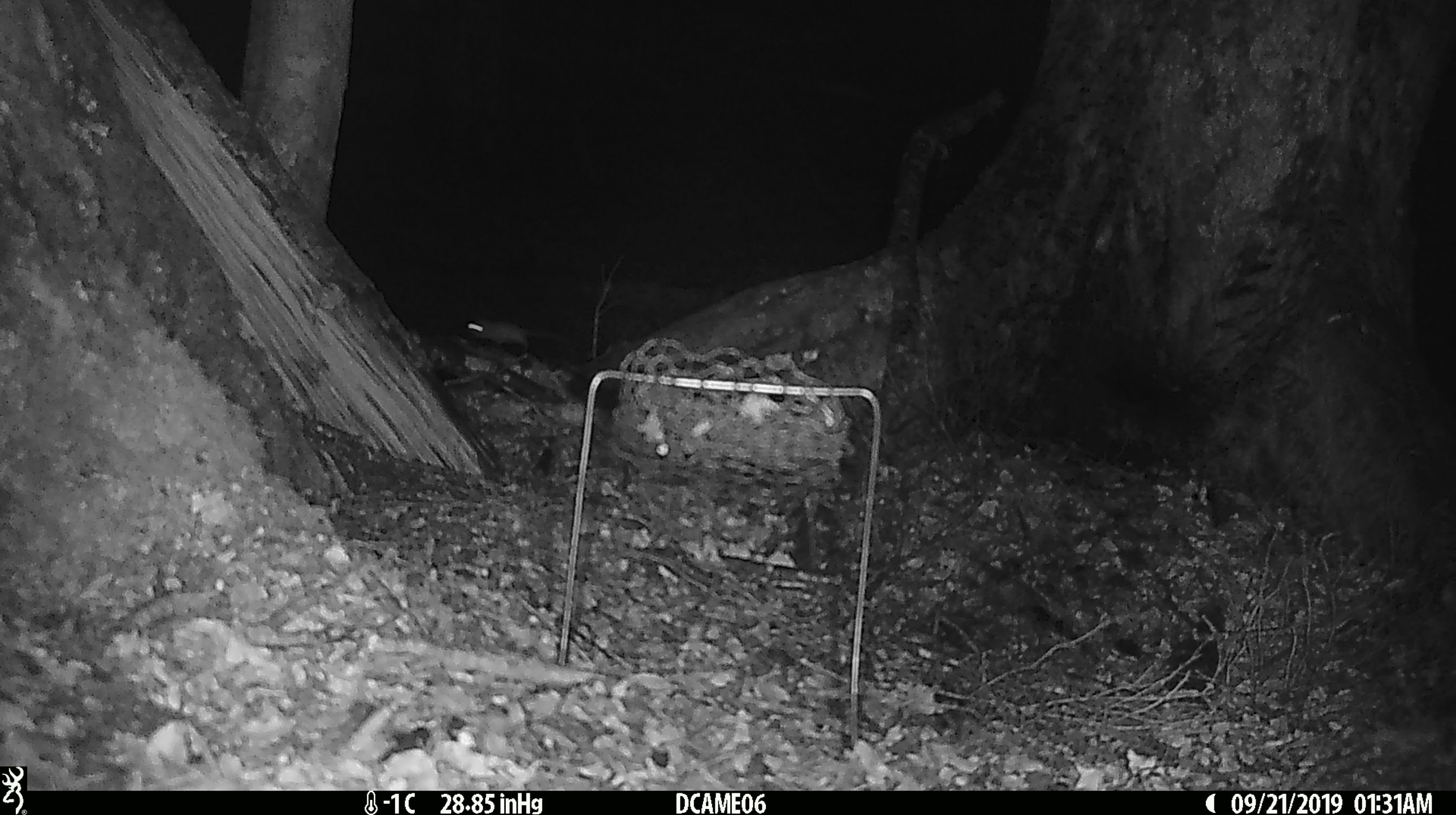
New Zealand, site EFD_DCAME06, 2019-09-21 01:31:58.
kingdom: Animalia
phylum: Chordata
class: Mammalia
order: Rodentia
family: Muridae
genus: Mus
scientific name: Mus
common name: mouse